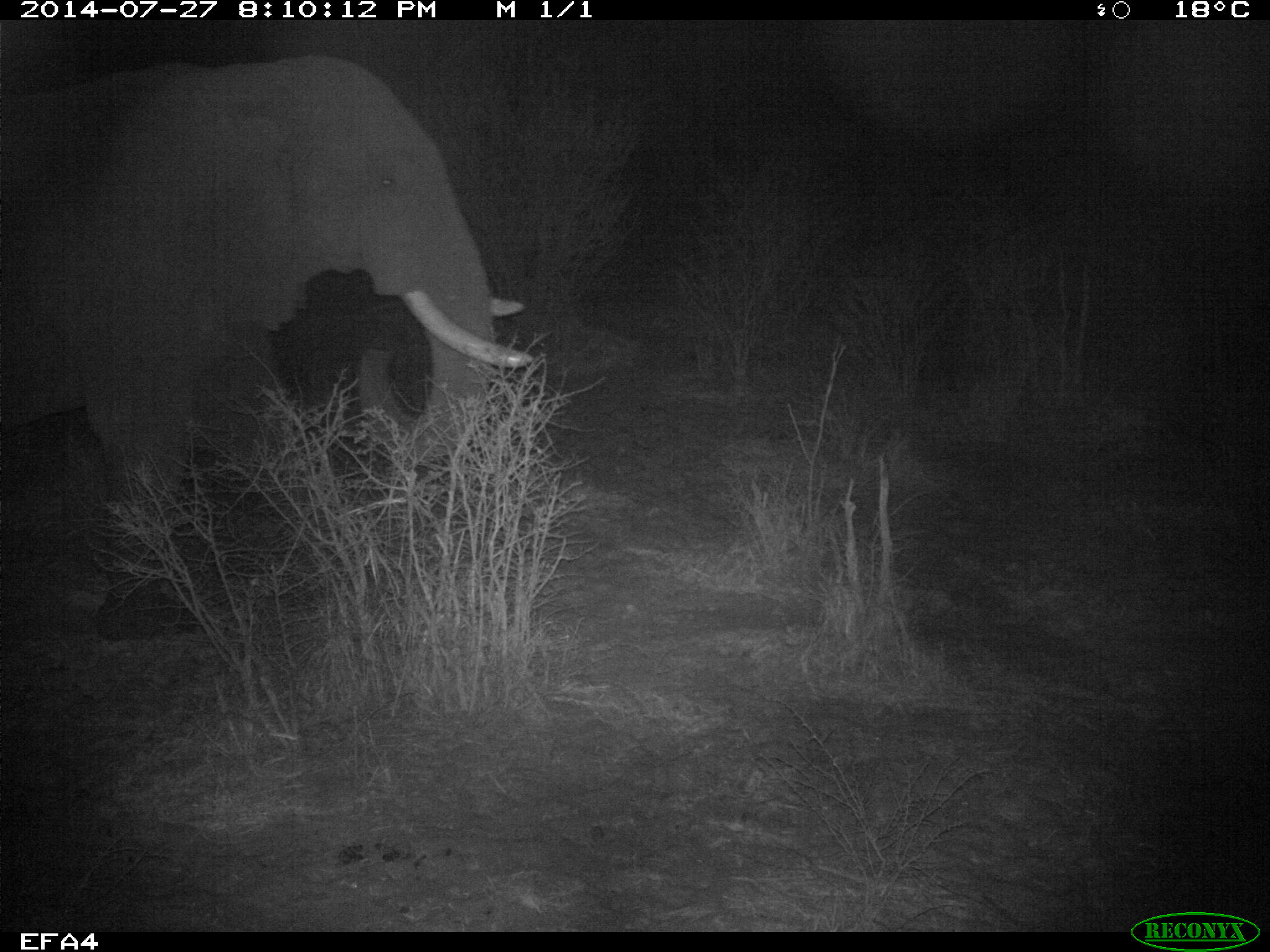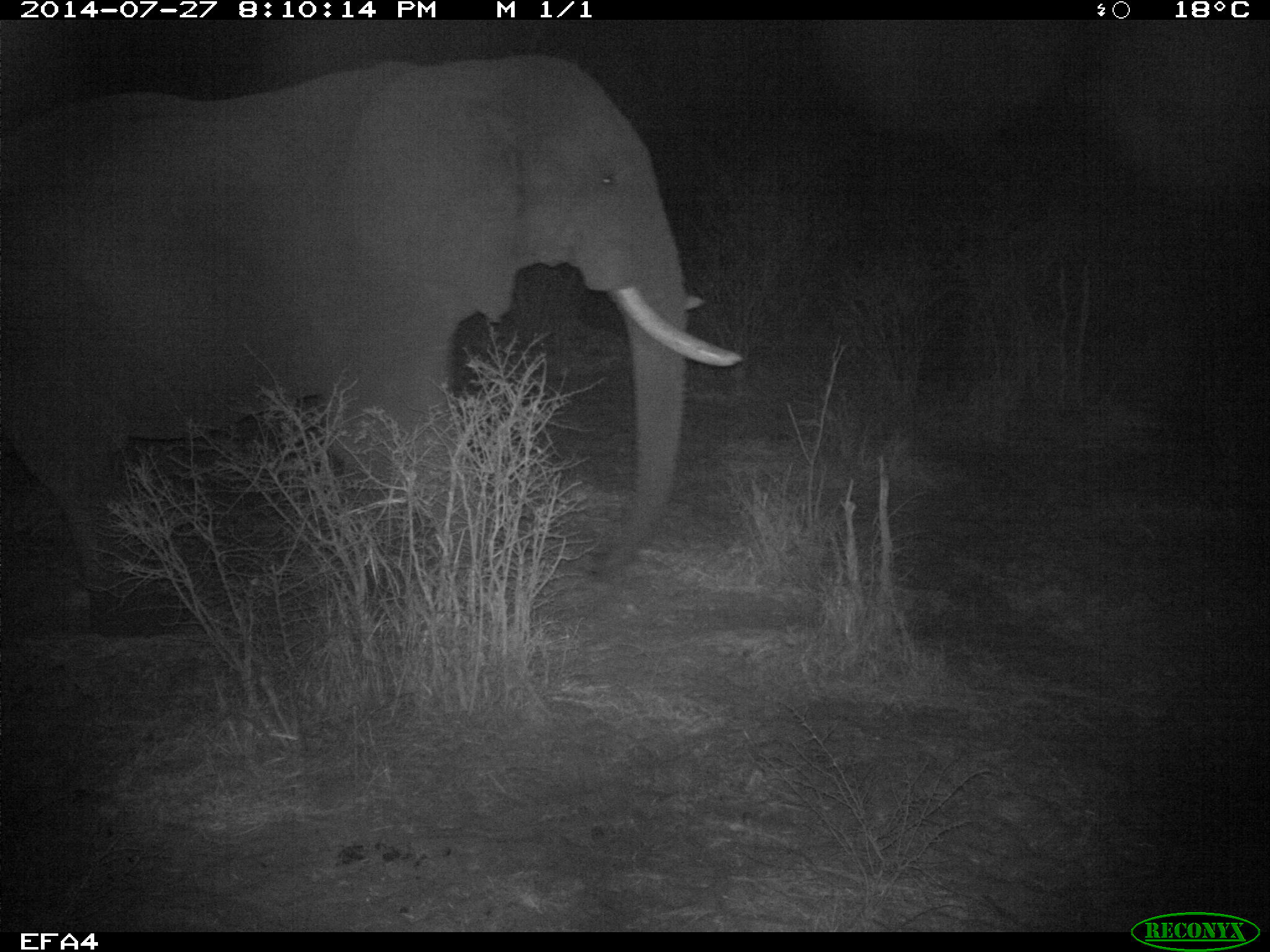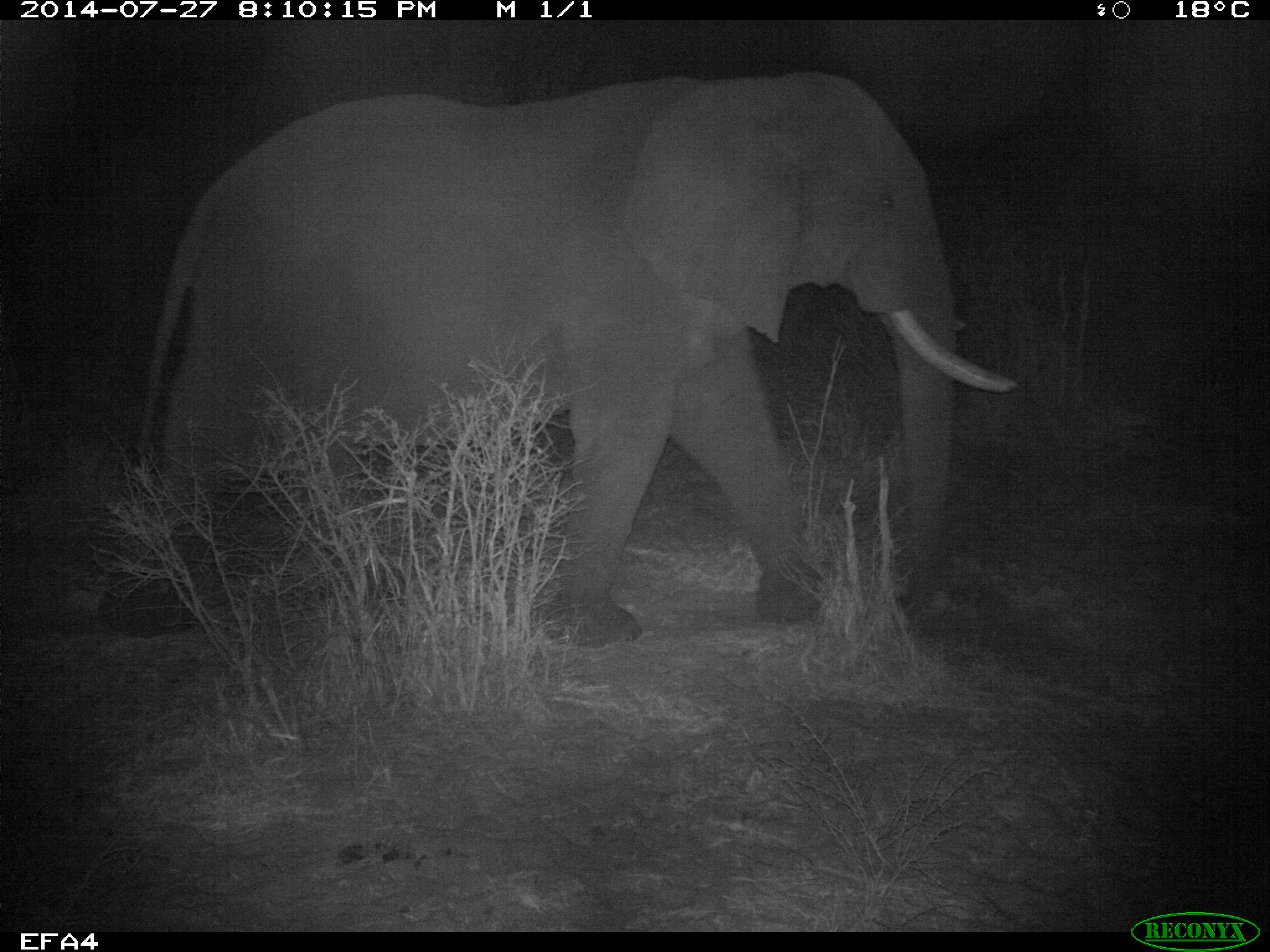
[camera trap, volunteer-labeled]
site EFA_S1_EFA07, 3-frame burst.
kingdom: Animalia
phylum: Chordata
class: Mammalia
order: Proboscidea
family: Elephantidae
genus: Loxodonta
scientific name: Loxodonta africana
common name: african bush elephant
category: elephant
Elephant (african bush elephant) (Loxodonta africana), count 1. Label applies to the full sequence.